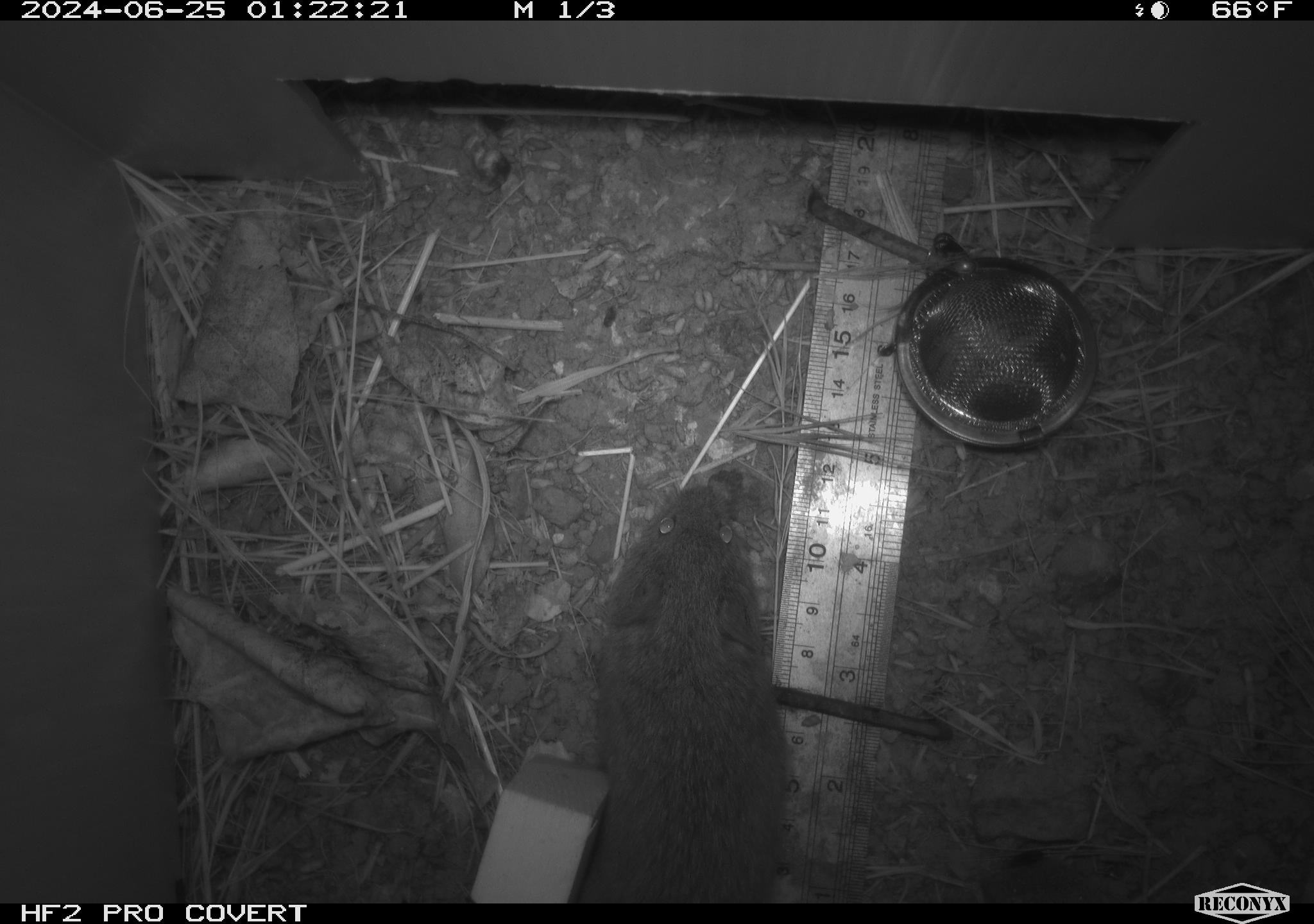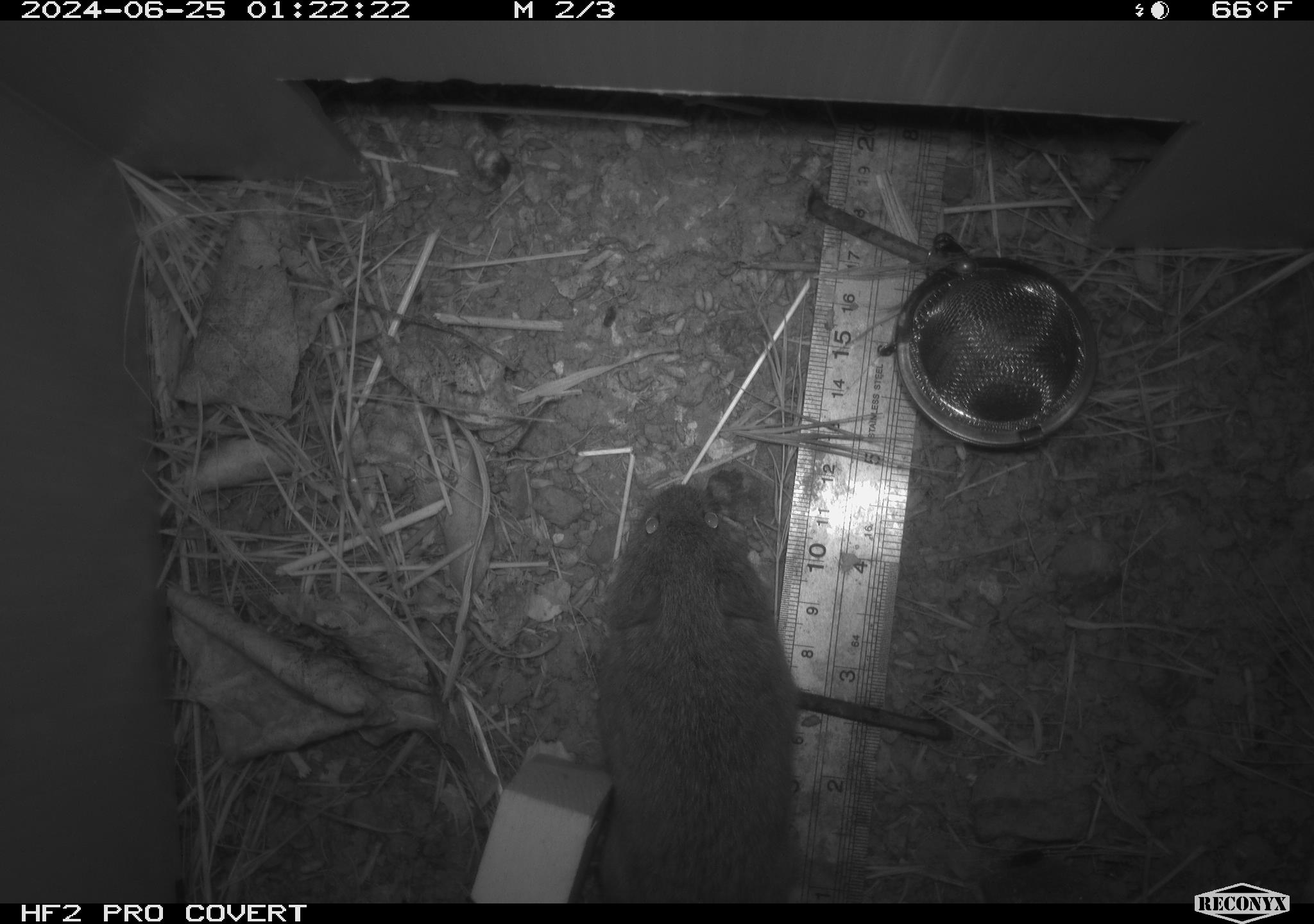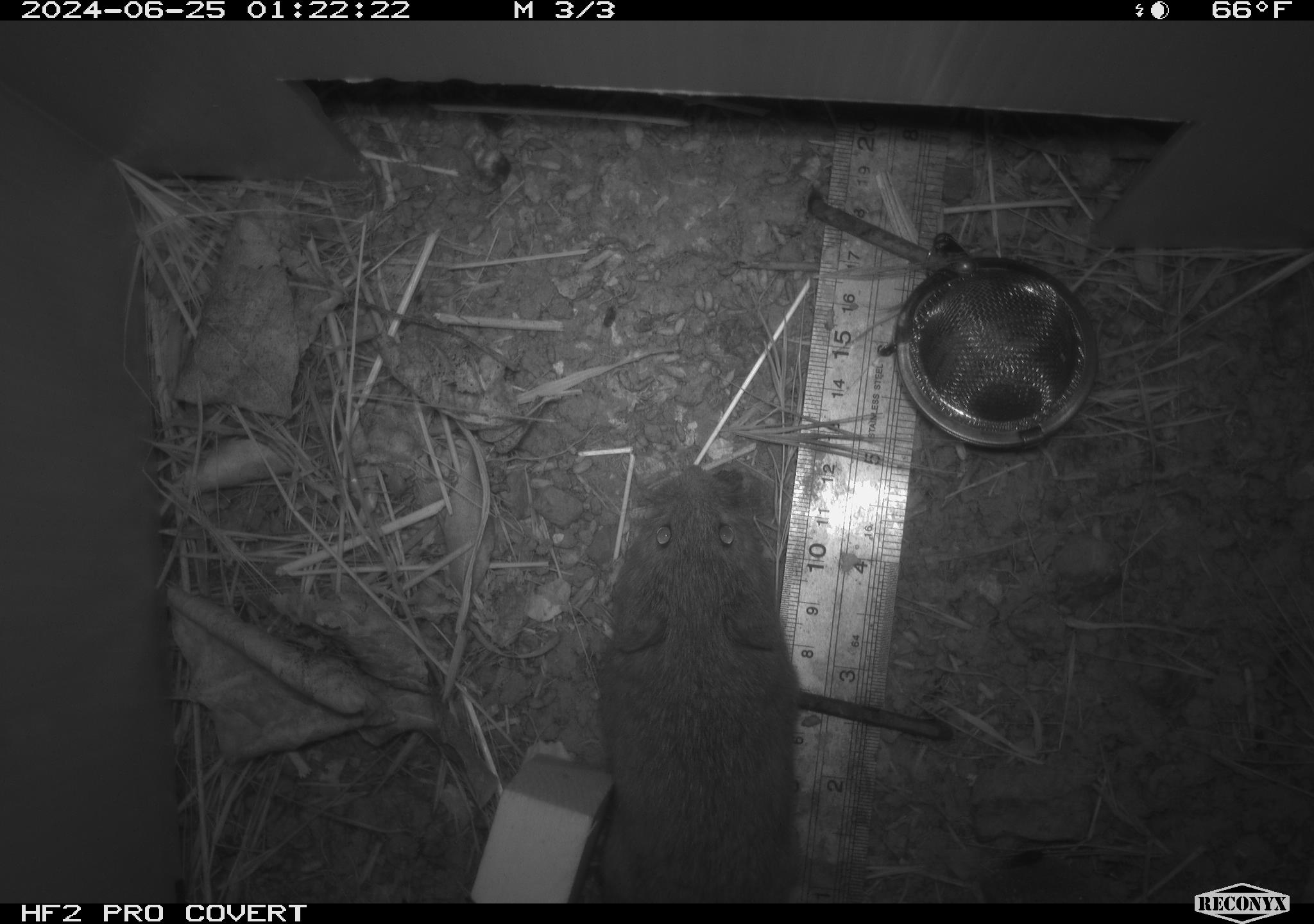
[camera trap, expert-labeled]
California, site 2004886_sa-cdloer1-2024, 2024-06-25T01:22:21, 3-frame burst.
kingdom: Animalia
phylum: Chordata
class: Mammalia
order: Rodentia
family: Cricetidae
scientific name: Arvicolinae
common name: voles, lemmings, and muskrats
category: arvicolinae subfamily